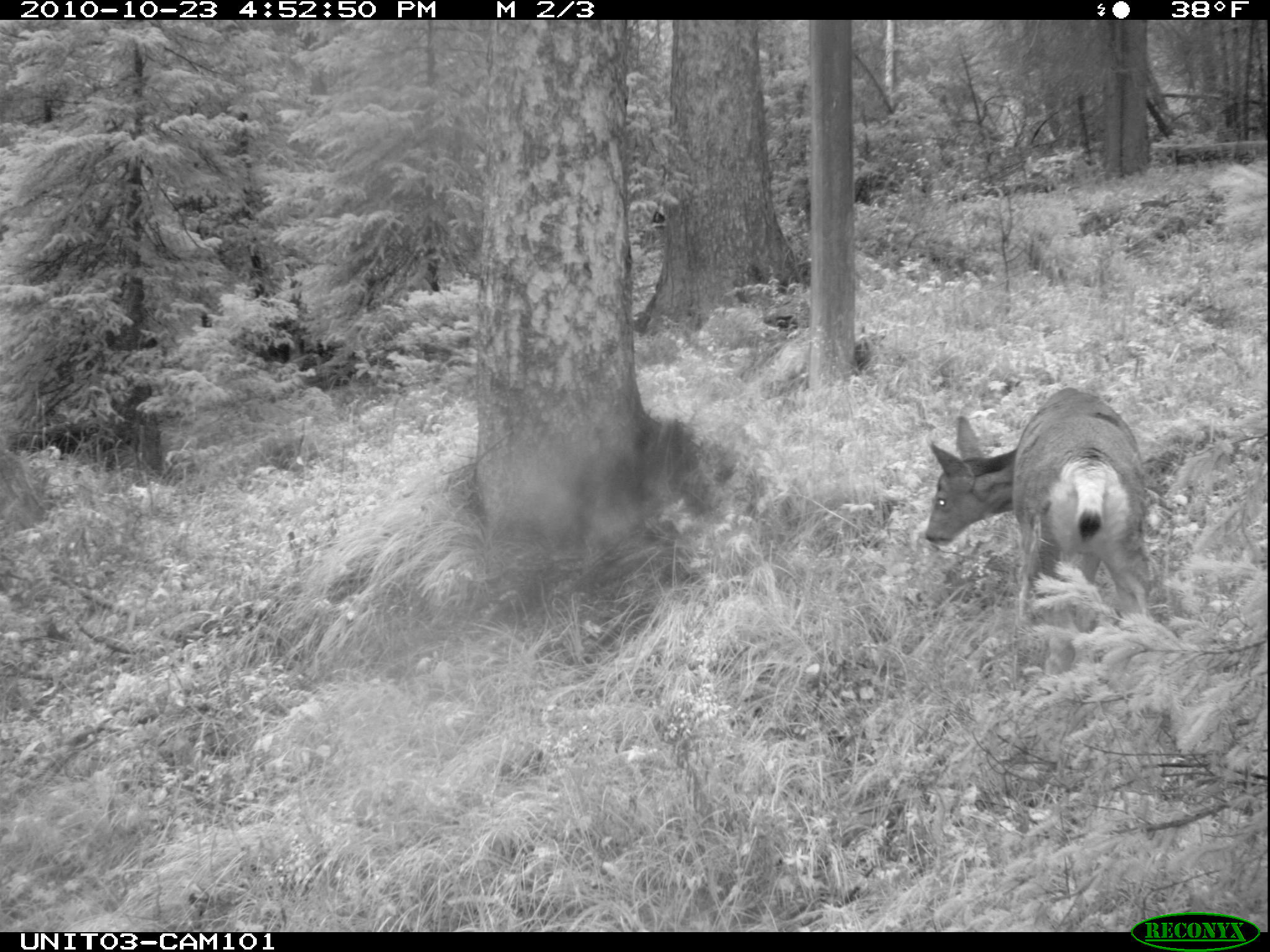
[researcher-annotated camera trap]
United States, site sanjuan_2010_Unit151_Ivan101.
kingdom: Animalia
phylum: Chordata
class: Mammalia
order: Artiodactyla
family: Cervidae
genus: Odocoileus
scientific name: Odocoileus hemionus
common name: mule deer